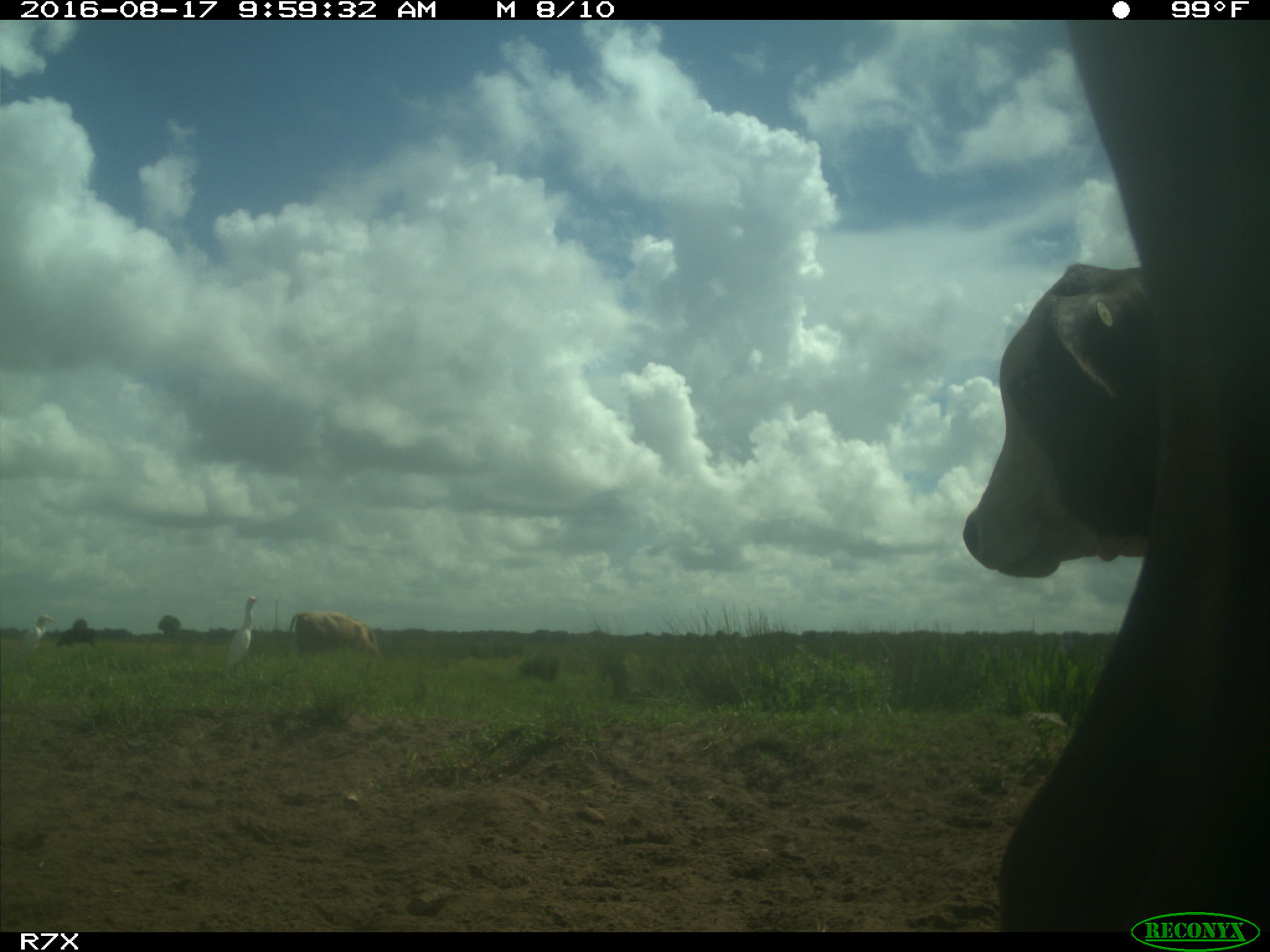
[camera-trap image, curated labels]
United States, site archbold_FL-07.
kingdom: Animalia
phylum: Chordata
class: Mammalia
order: Artiodactyla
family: Bovidae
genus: Bos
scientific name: Bos taurus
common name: domestic cow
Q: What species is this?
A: Bos taurus (domestic cow).